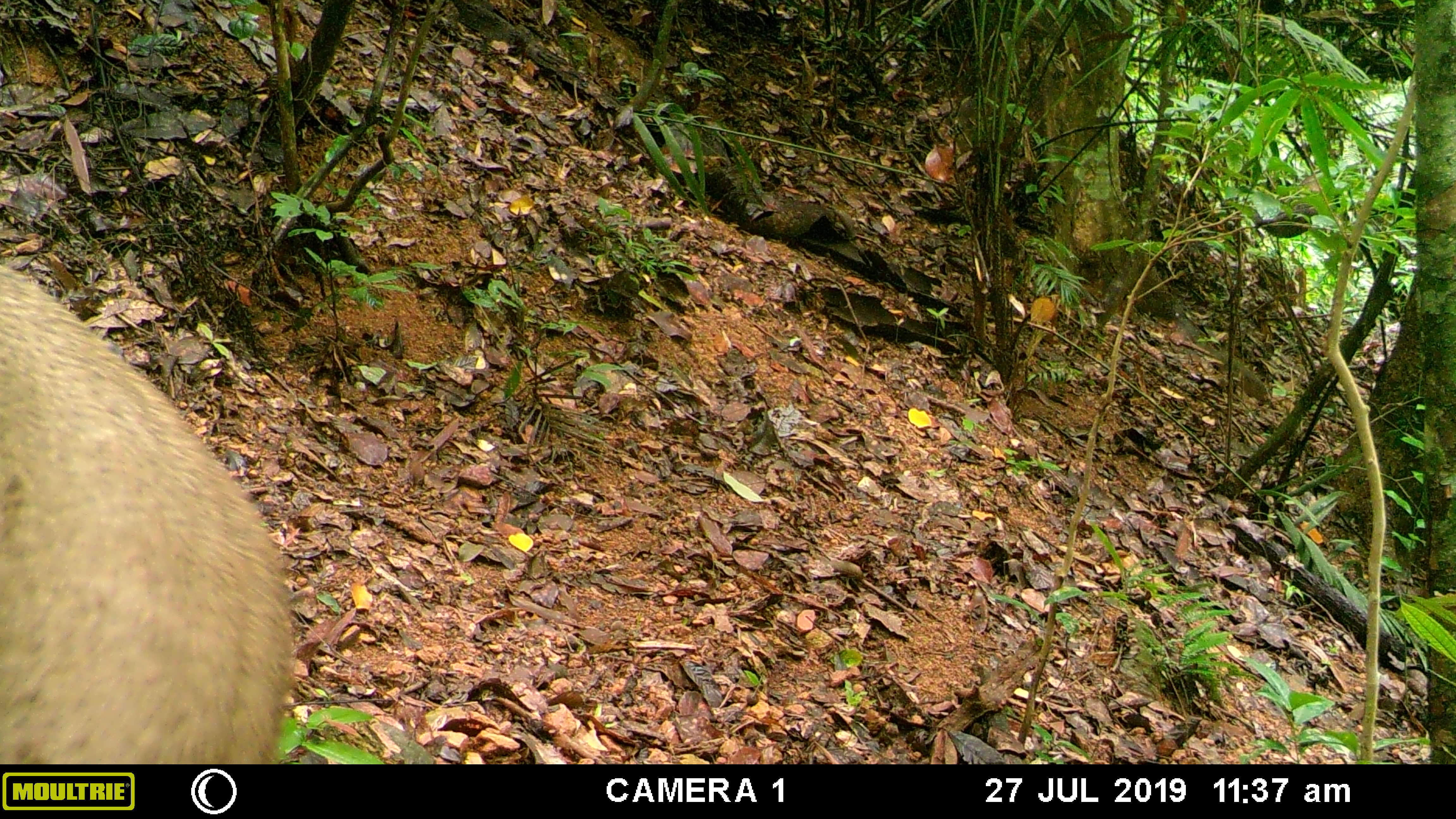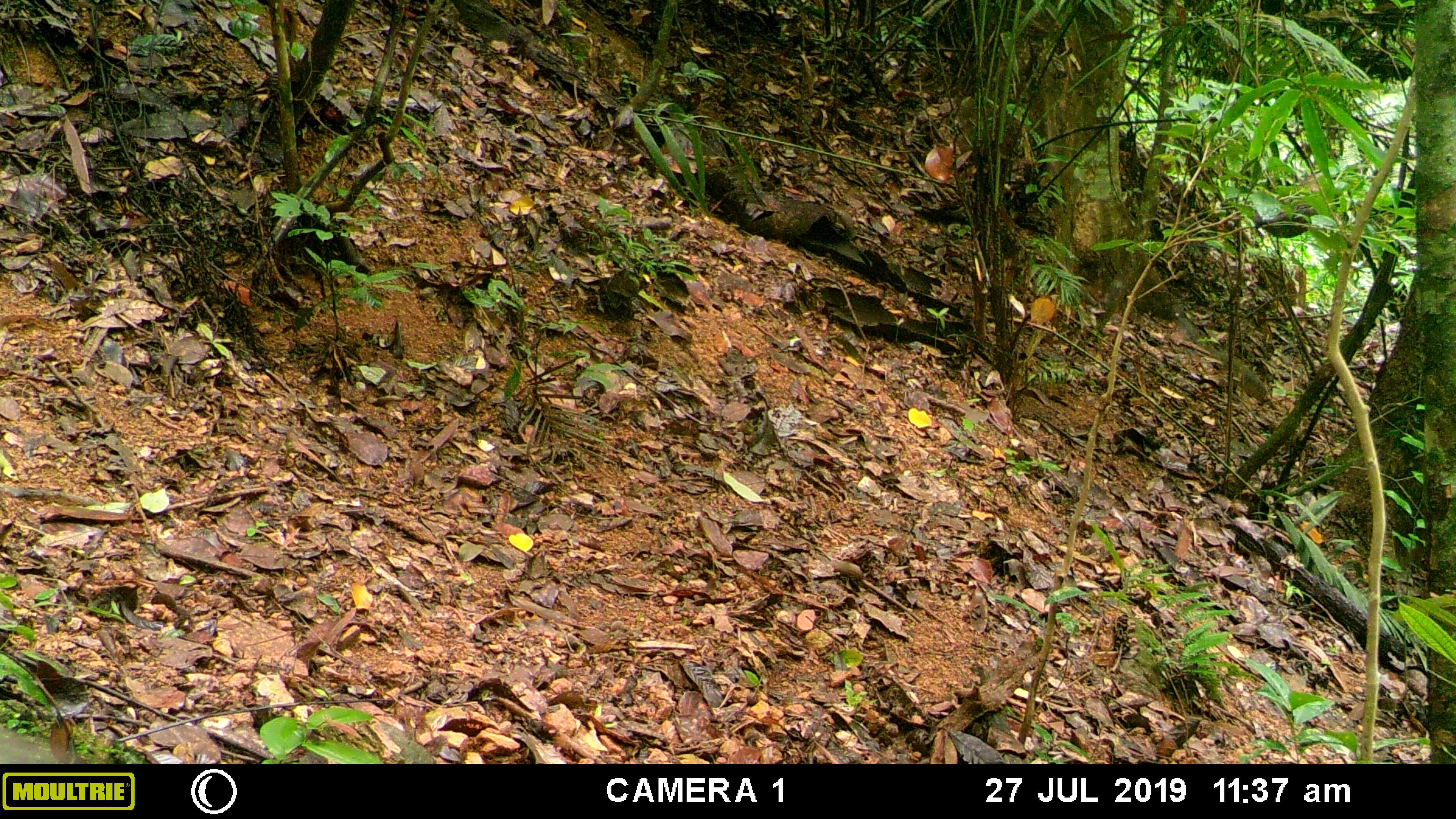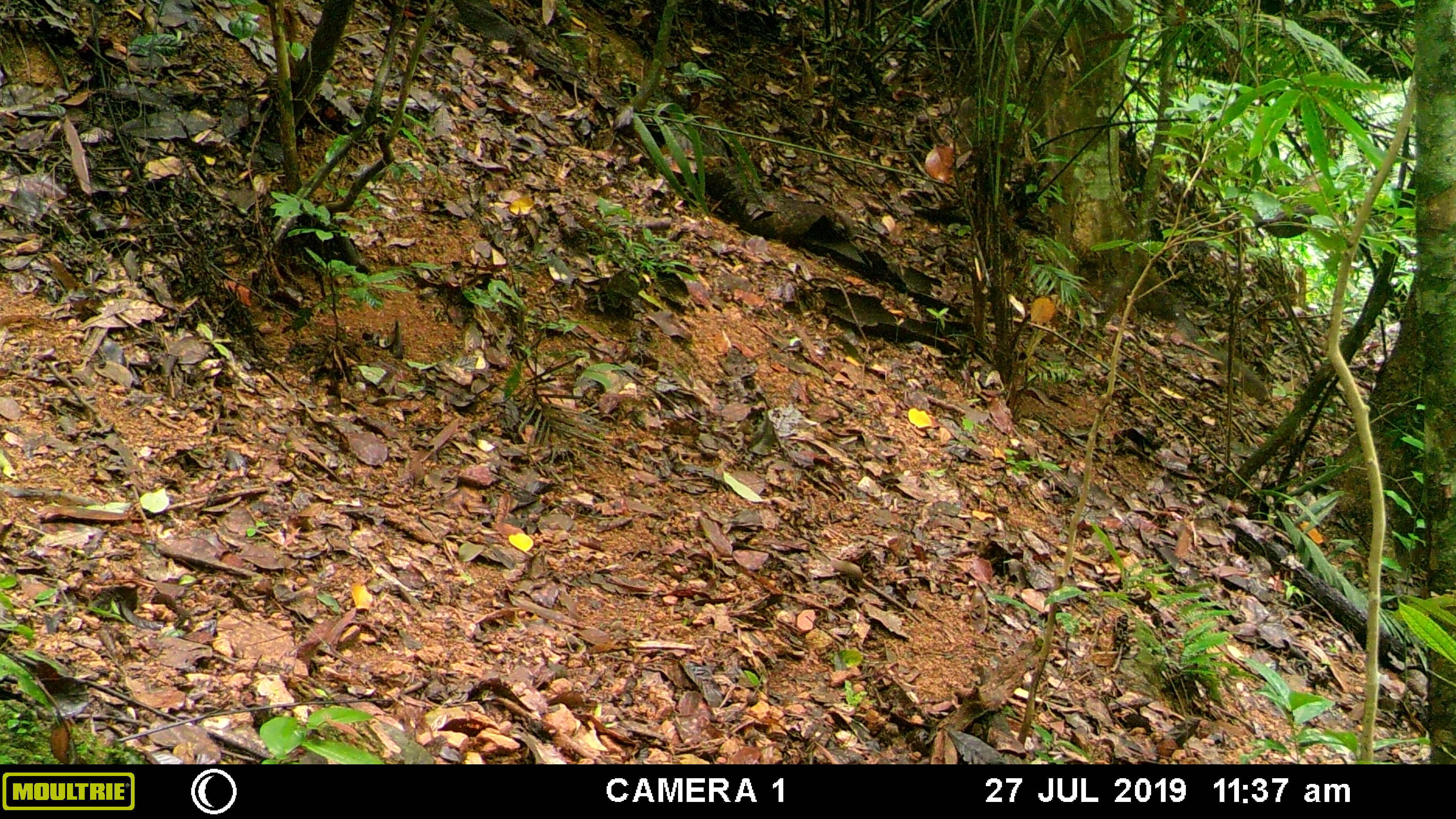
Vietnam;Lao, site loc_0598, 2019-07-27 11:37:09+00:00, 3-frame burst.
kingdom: Animalia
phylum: Chordata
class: Mammalia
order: Artiodactyla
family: Suidae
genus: Sus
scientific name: Sus scrofa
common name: eurasian wild pig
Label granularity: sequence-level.